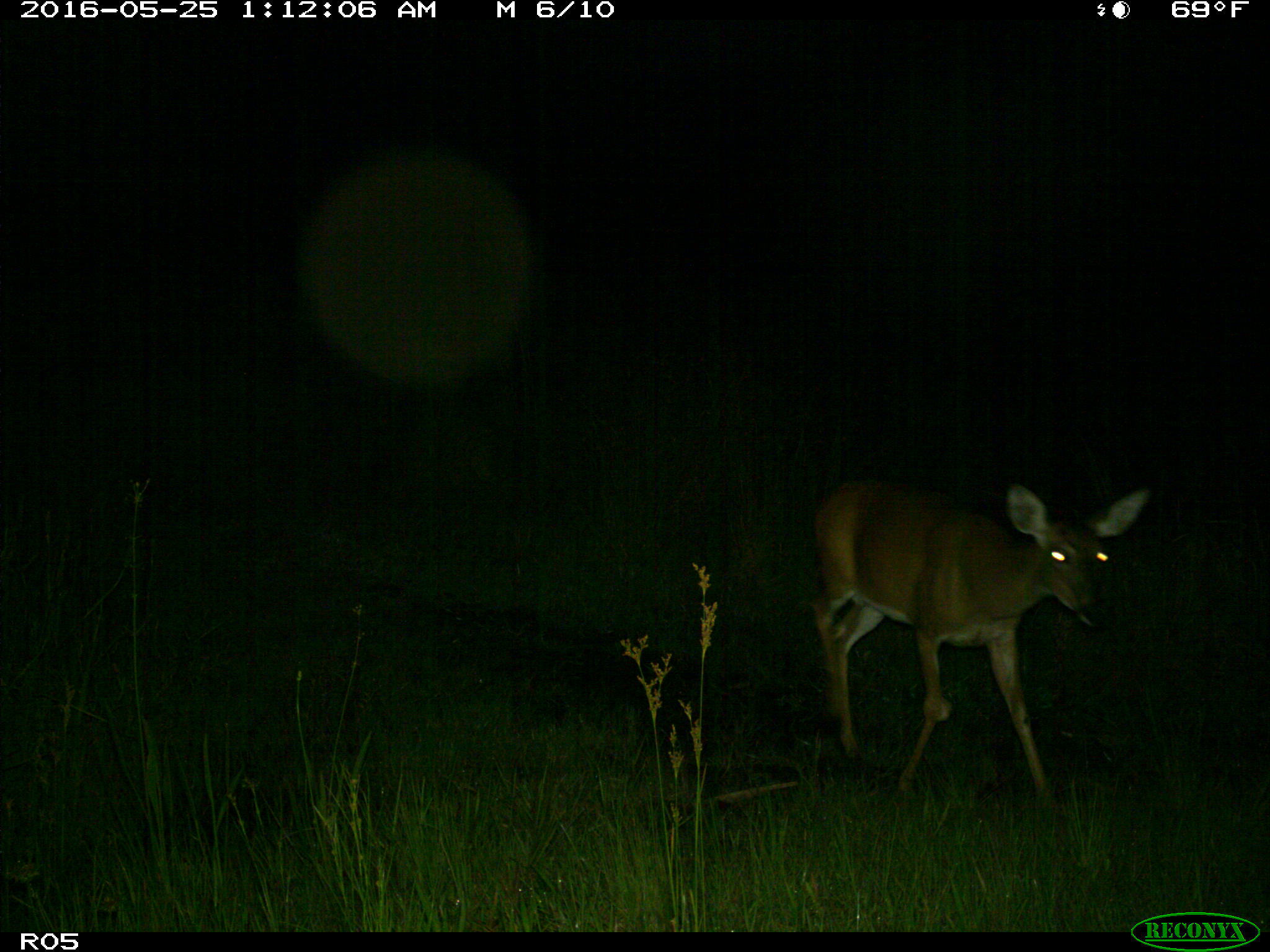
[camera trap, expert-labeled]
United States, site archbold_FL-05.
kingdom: Animalia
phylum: Chordata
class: Mammalia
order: Artiodactyla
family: Cervidae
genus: Odocoileus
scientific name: Odocoileus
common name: deer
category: unidentified deer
Unidentified deer (deer) (Odocoileus).